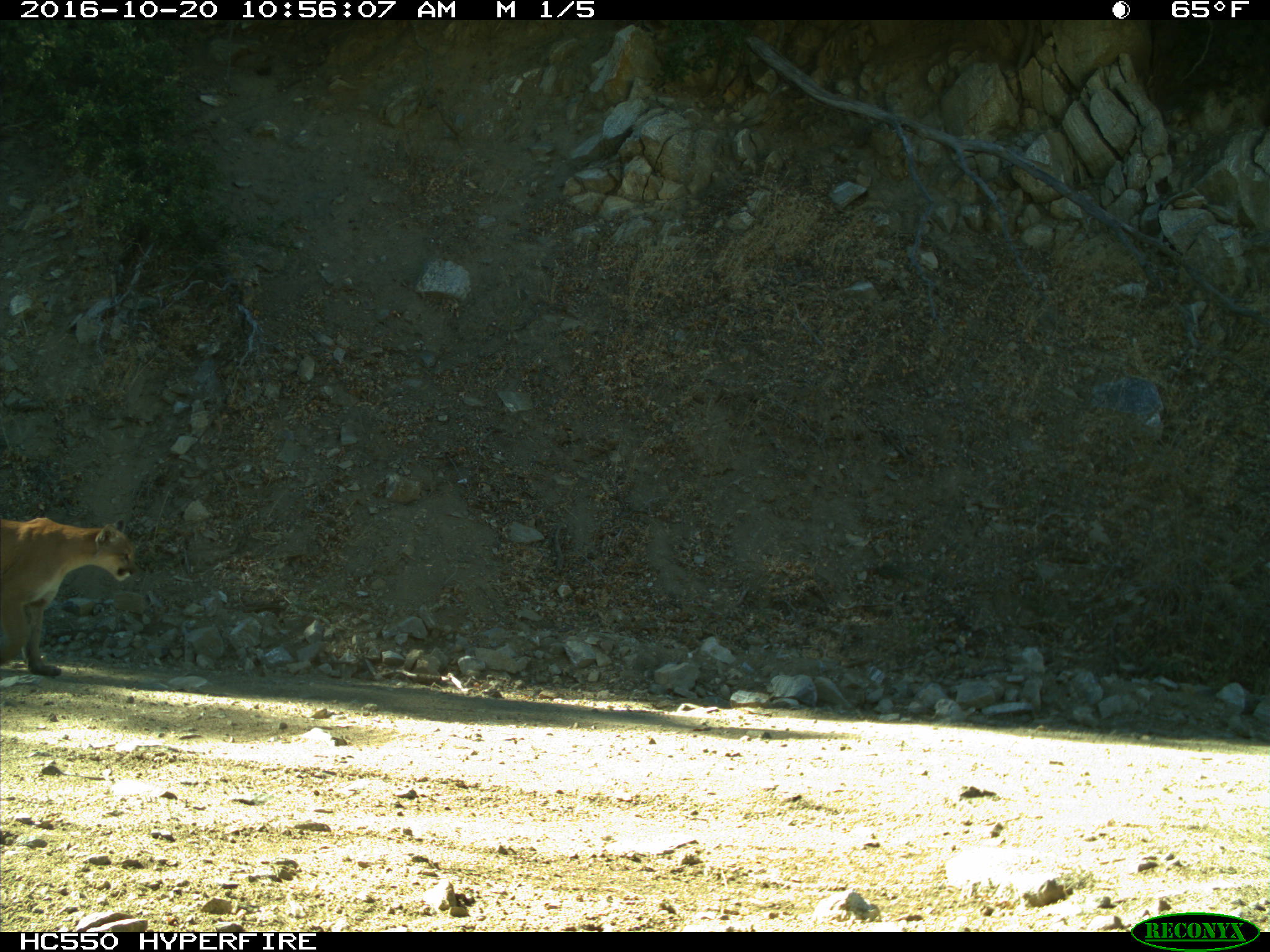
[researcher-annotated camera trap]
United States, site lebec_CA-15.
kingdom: Animalia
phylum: Chordata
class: Mammalia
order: Carnivora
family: Felidae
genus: Puma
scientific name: Puma concolor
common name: mountain lion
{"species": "Puma concolor (mountain lion)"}